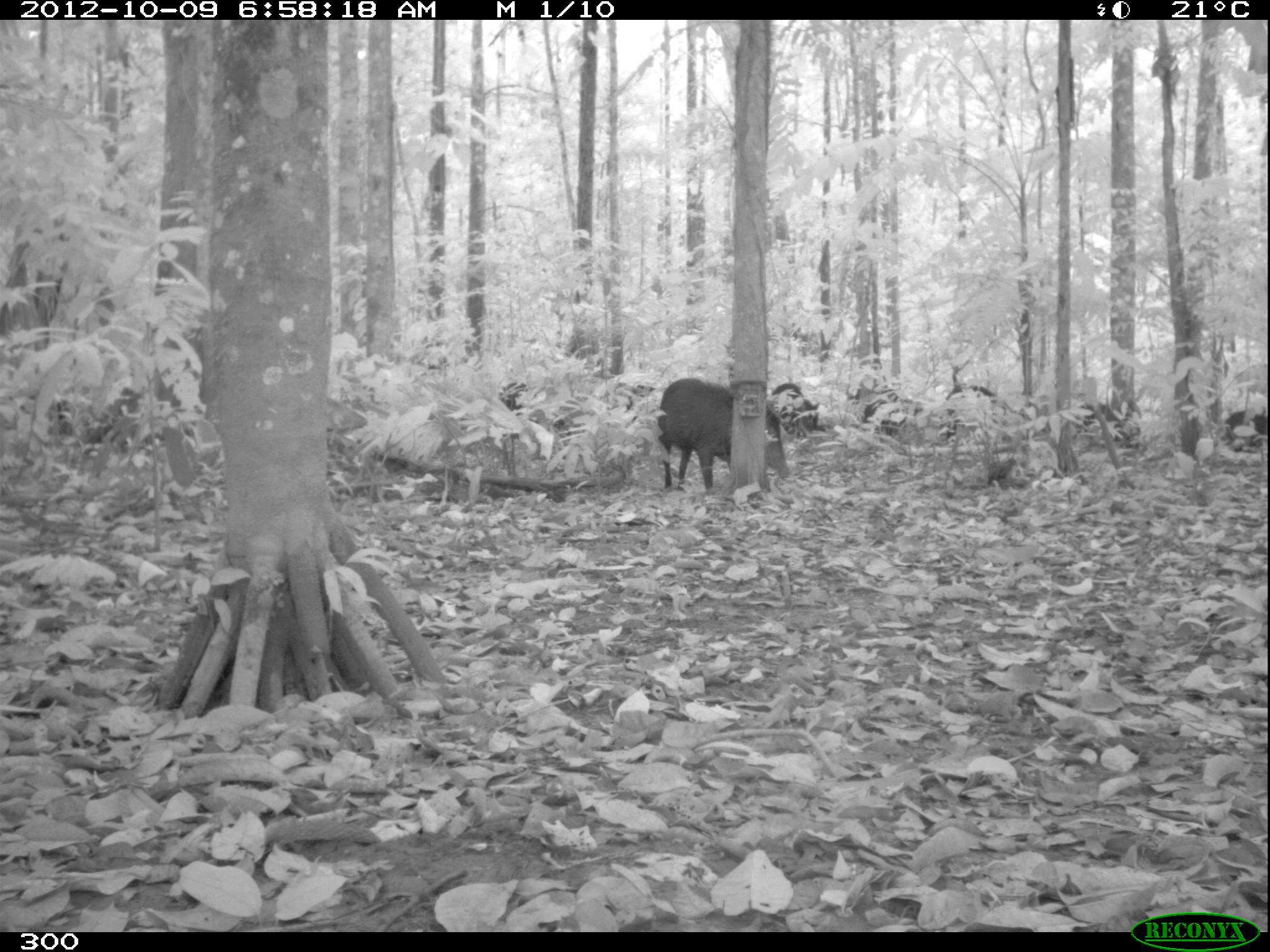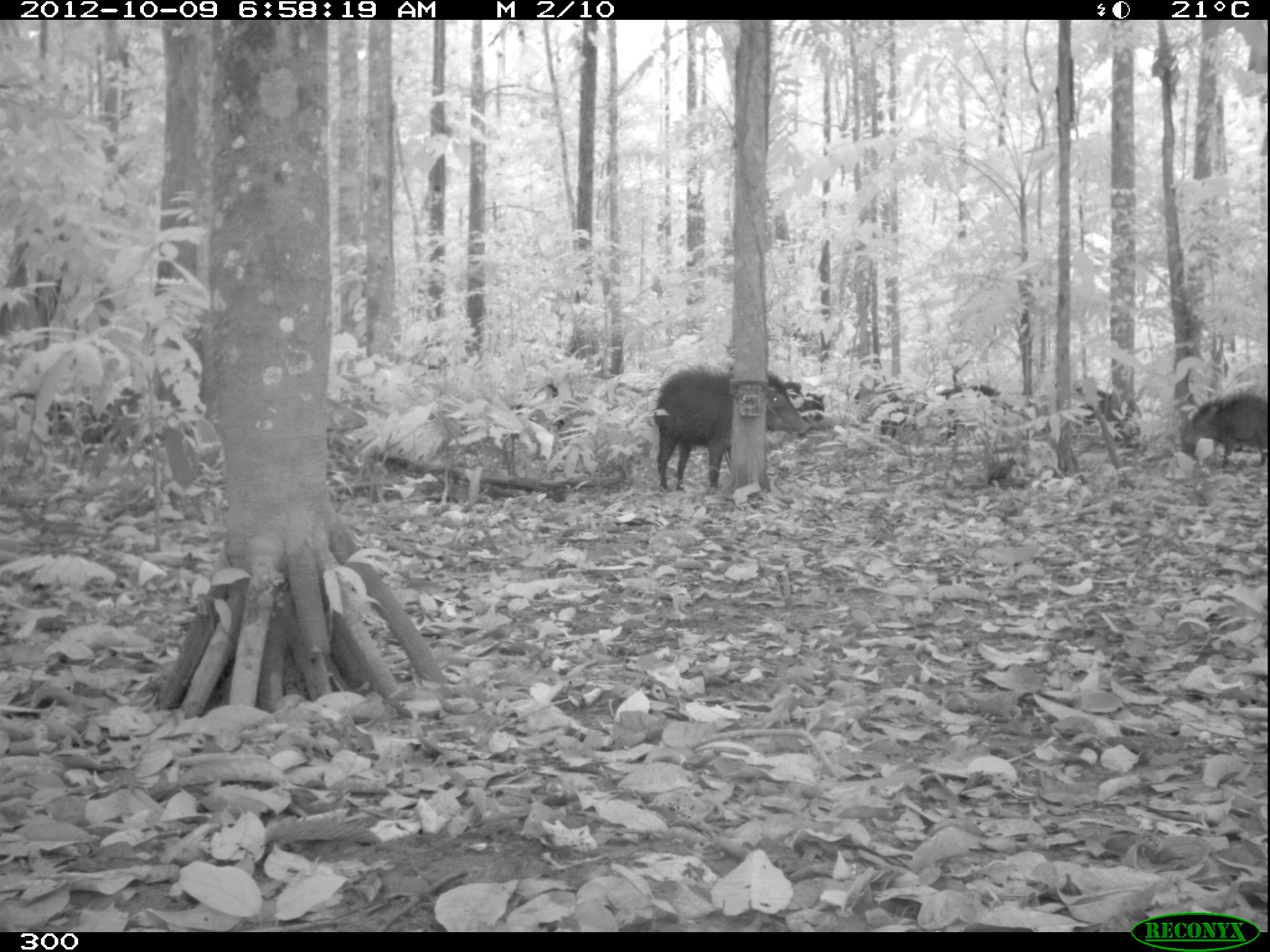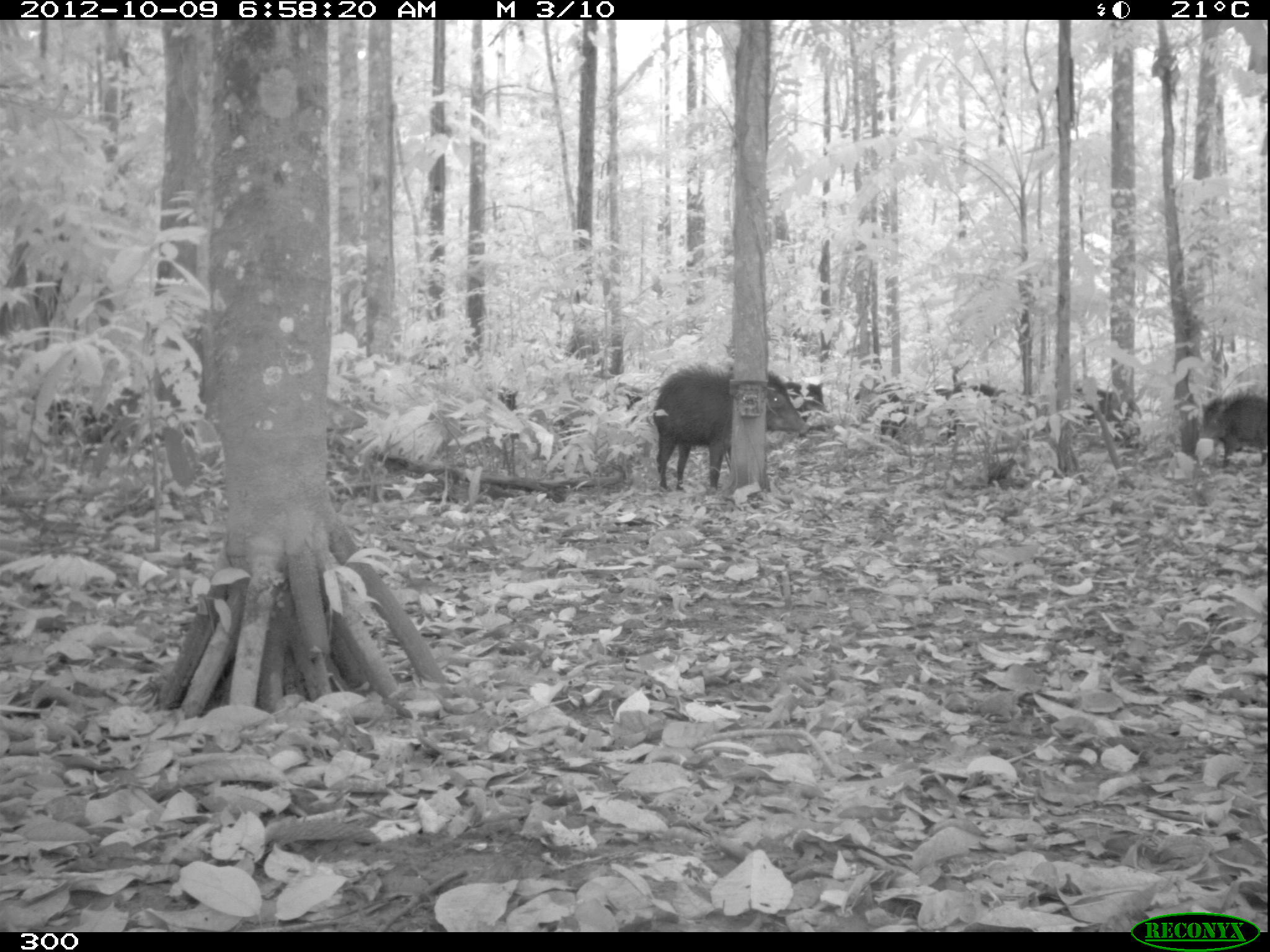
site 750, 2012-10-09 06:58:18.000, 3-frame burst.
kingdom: Animalia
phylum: Chordata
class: Mammalia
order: Artiodactyla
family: Tayassuidae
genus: Tayassu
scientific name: Tayassu pecari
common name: white-lipped peccary